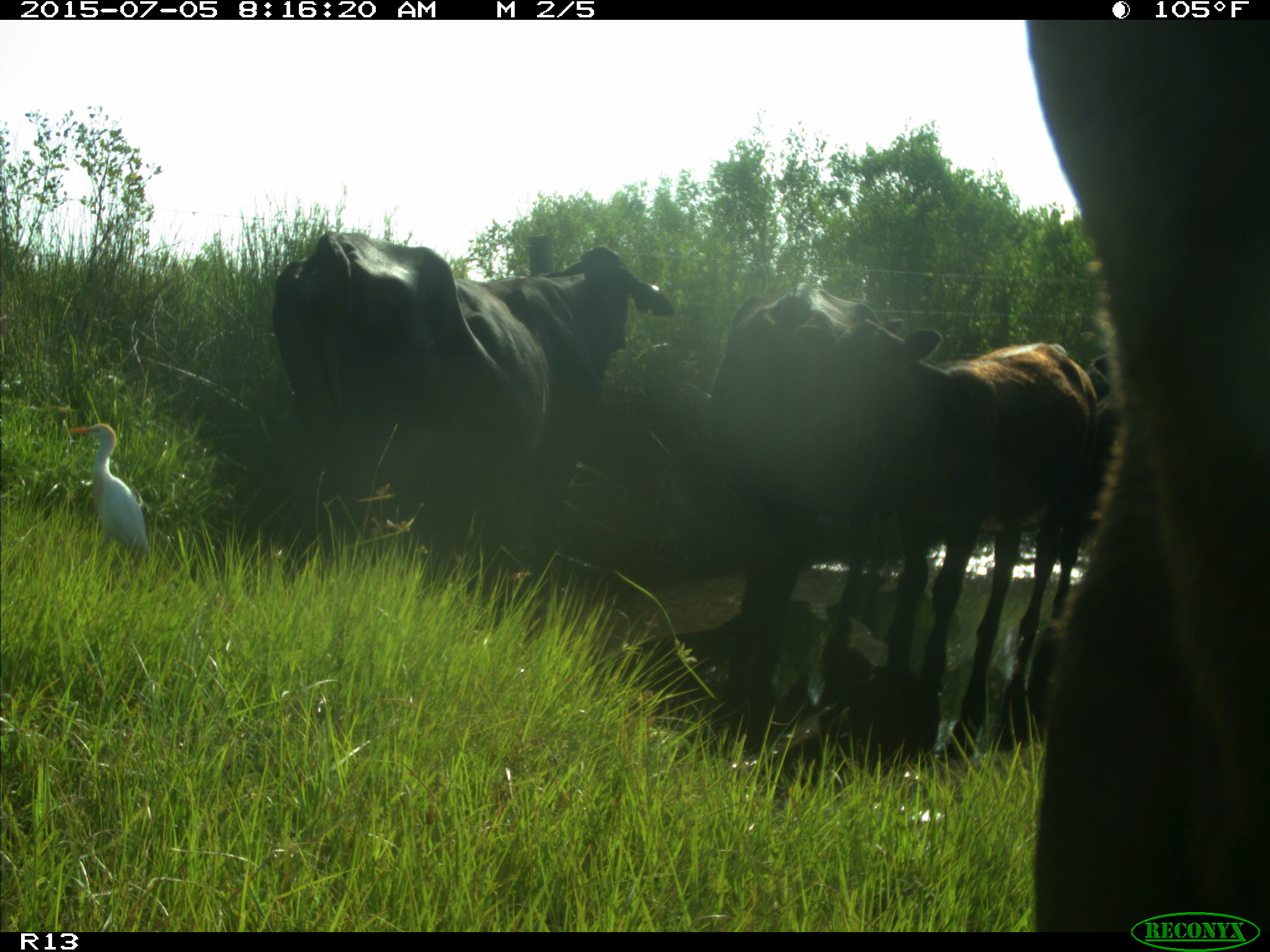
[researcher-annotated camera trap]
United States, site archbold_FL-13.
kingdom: Animalia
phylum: Chordata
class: Mammalia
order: Artiodactyla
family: Bovidae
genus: Bos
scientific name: Bos taurus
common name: domestic cow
Bos taurus (domestic cow).